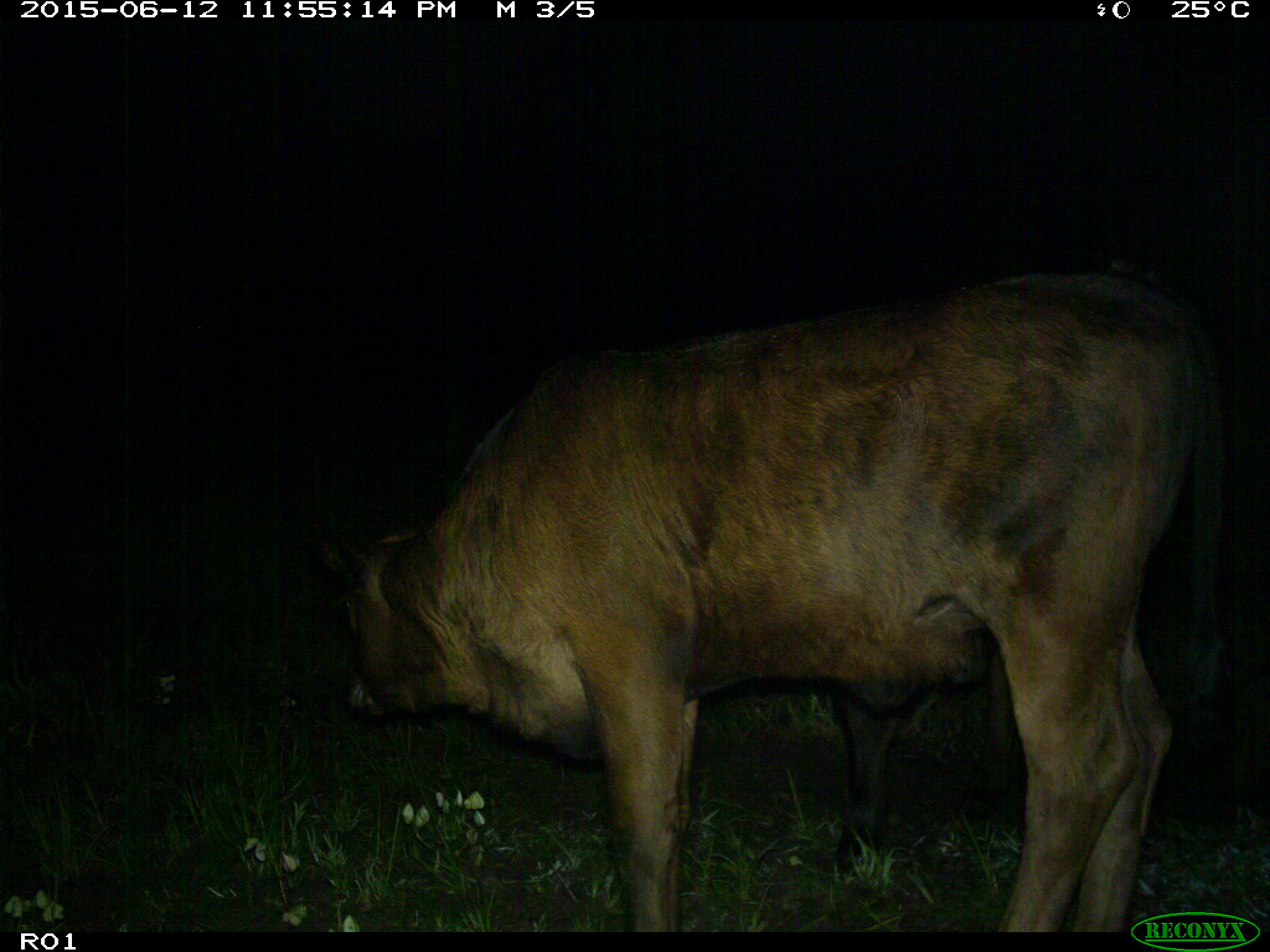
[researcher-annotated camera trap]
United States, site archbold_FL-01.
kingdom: Animalia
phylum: Chordata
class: Mammalia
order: Artiodactyla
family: Bovidae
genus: Bos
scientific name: Bos taurus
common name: domestic cow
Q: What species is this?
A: Bos taurus (domestic cow).